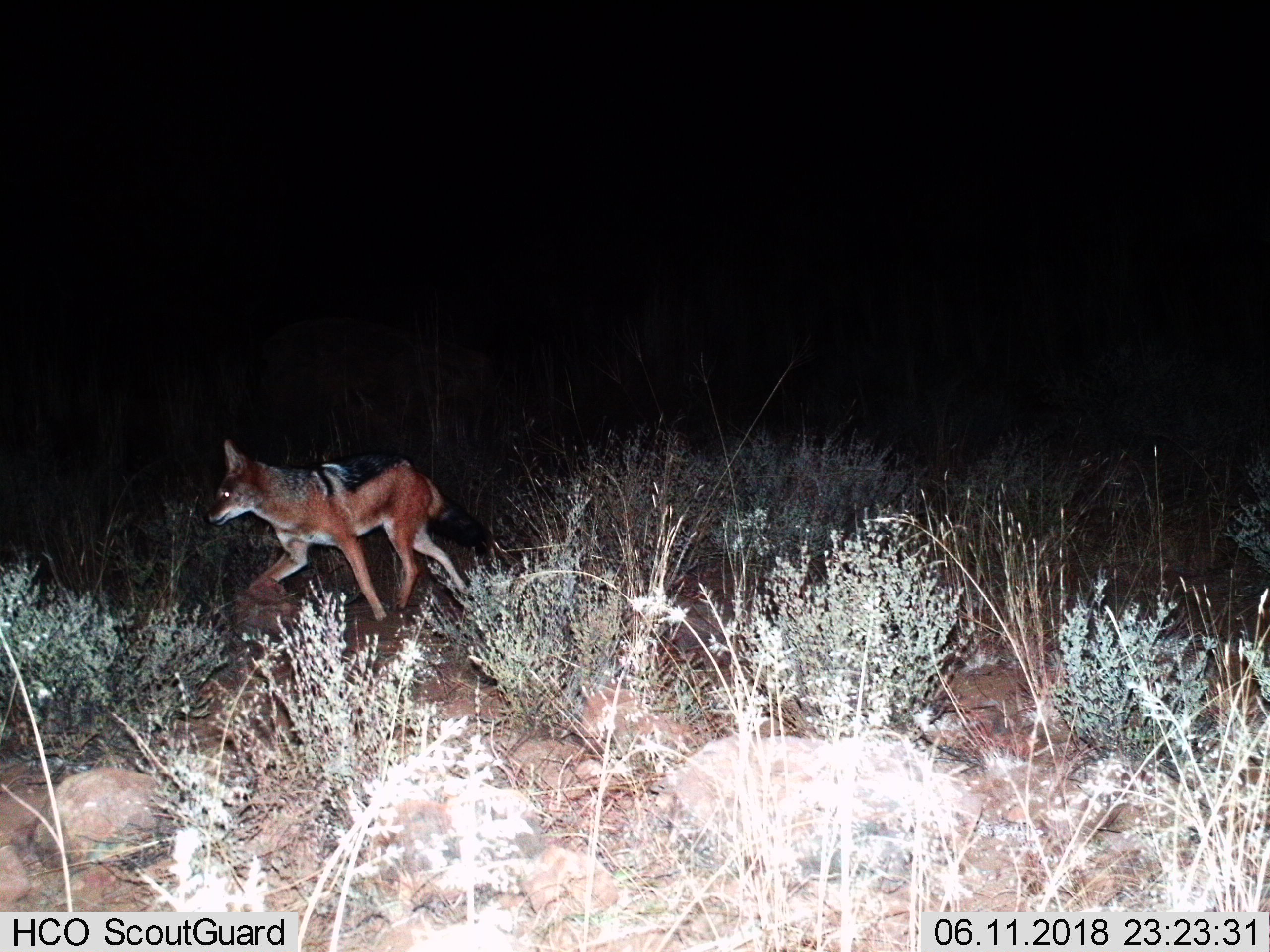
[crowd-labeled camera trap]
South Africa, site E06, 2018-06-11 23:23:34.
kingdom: Animalia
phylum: Chordata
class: Mammalia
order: Carnivora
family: Canidae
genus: Lupulella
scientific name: Lupulella mesomelas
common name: black-backed jackal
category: jackalblackbacked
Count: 1.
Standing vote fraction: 0%.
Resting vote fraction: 0%.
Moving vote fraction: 100%.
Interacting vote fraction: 0%.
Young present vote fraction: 0%.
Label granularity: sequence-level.